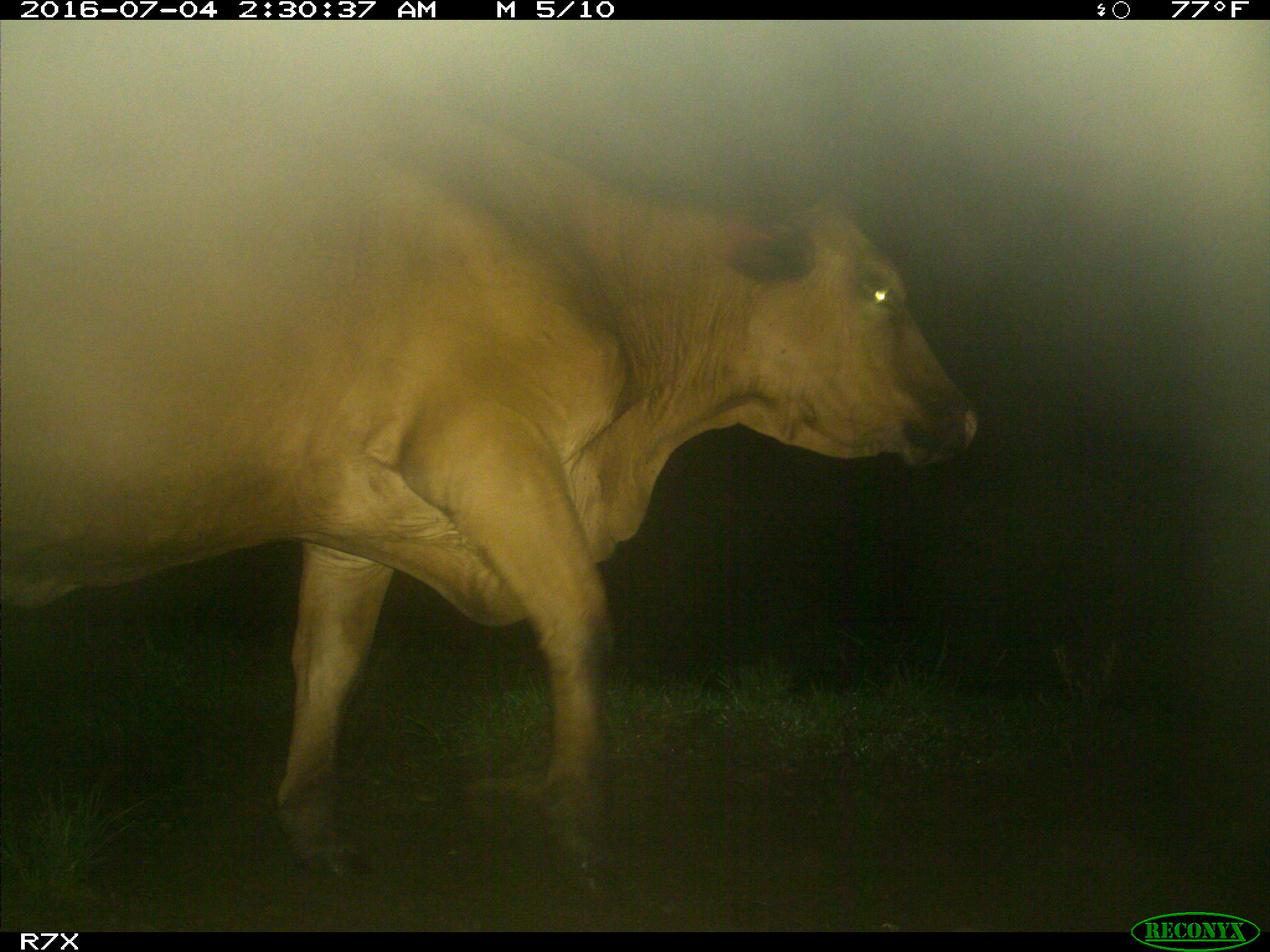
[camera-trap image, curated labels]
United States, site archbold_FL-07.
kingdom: Animalia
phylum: Chordata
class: Mammalia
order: Artiodactyla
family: Bovidae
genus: Bos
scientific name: Bos taurus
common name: domestic cow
Bos taurus (domestic cow).